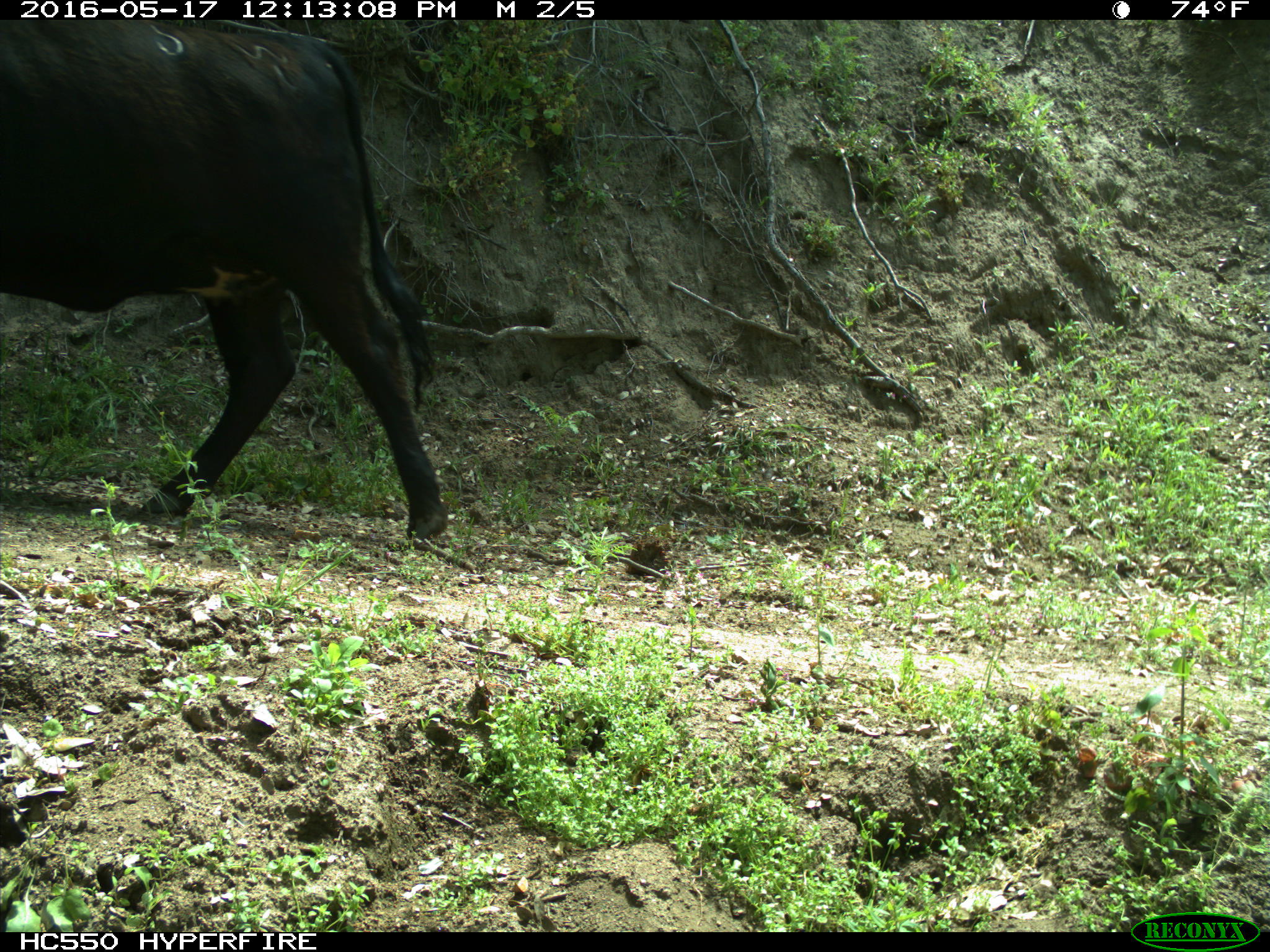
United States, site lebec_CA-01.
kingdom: Animalia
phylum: Chordata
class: Mammalia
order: Artiodactyla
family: Bovidae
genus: Bos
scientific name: Bos taurus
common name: domestic cow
Bos taurus (domestic cow).